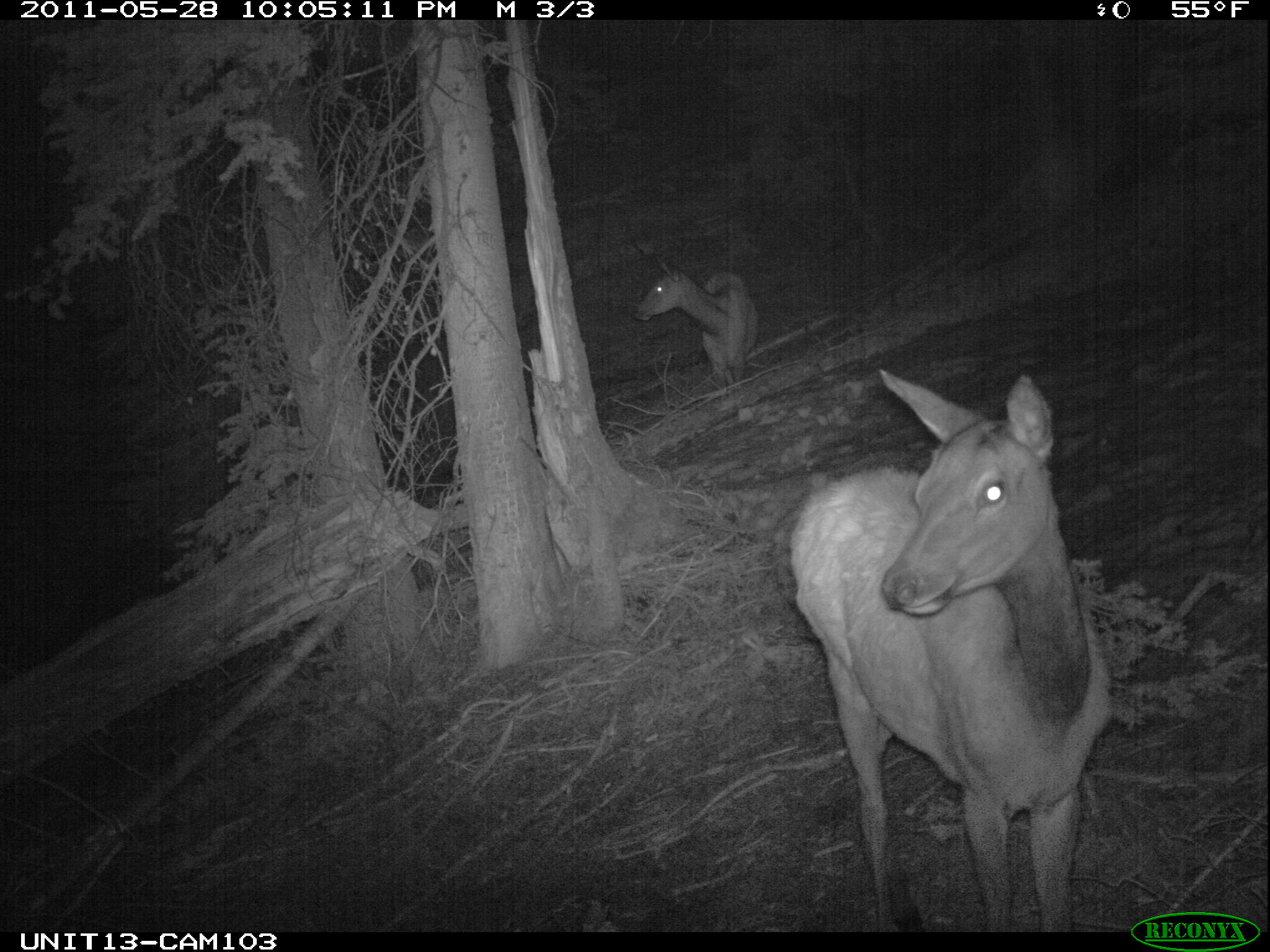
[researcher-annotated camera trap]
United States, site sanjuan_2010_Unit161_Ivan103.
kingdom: Animalia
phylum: Chordata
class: Mammalia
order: Artiodactyla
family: Cervidae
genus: Cervus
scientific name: Cervus elaphus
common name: red deer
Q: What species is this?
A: Cervus elaphus (red deer).